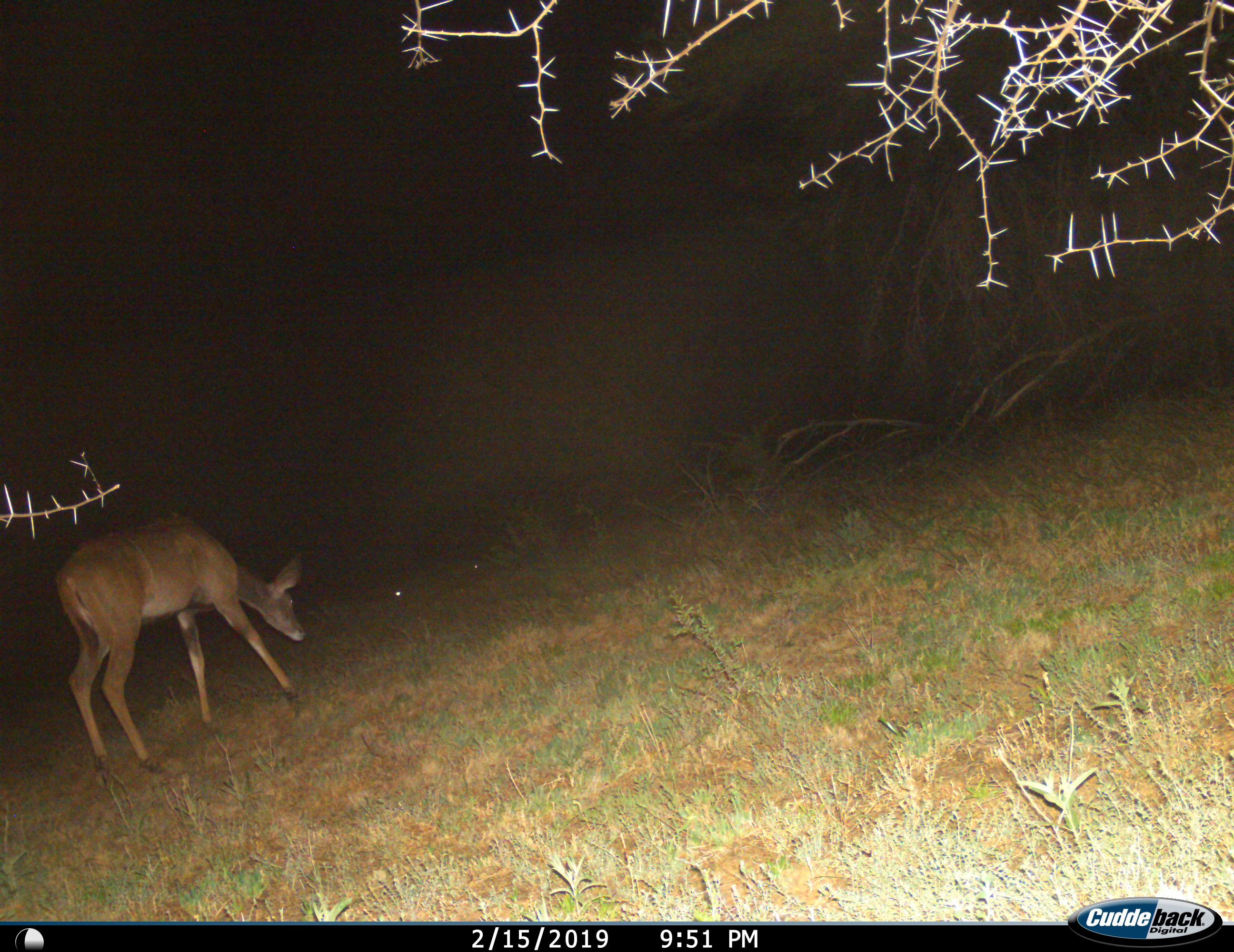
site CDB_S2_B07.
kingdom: Animalia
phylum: Chordata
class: Mammalia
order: Artiodactyla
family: Bovidae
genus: Tragelaphus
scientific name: Tragelaphus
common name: kudu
Kudu (Tragelaphus), count 1. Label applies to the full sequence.